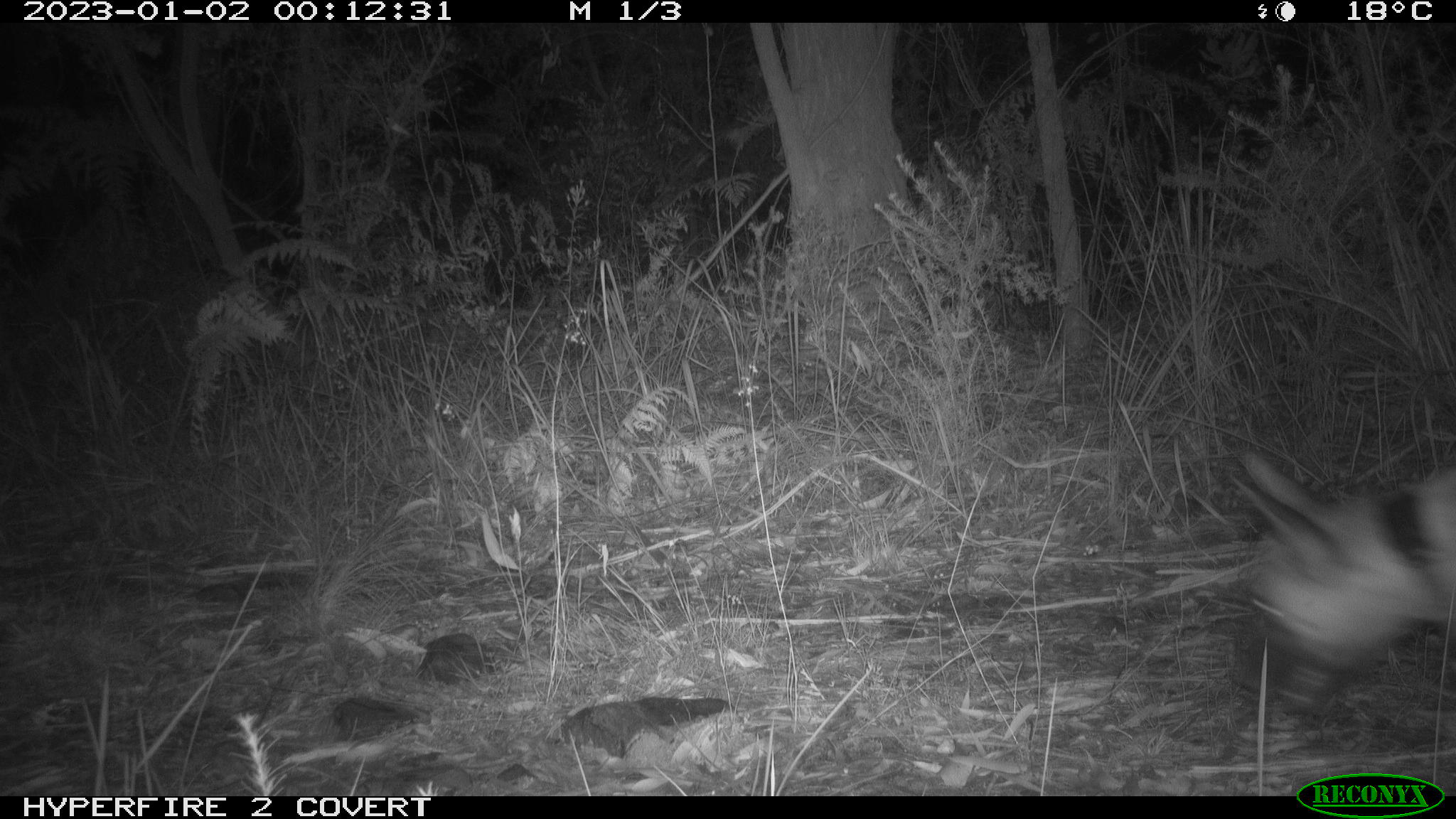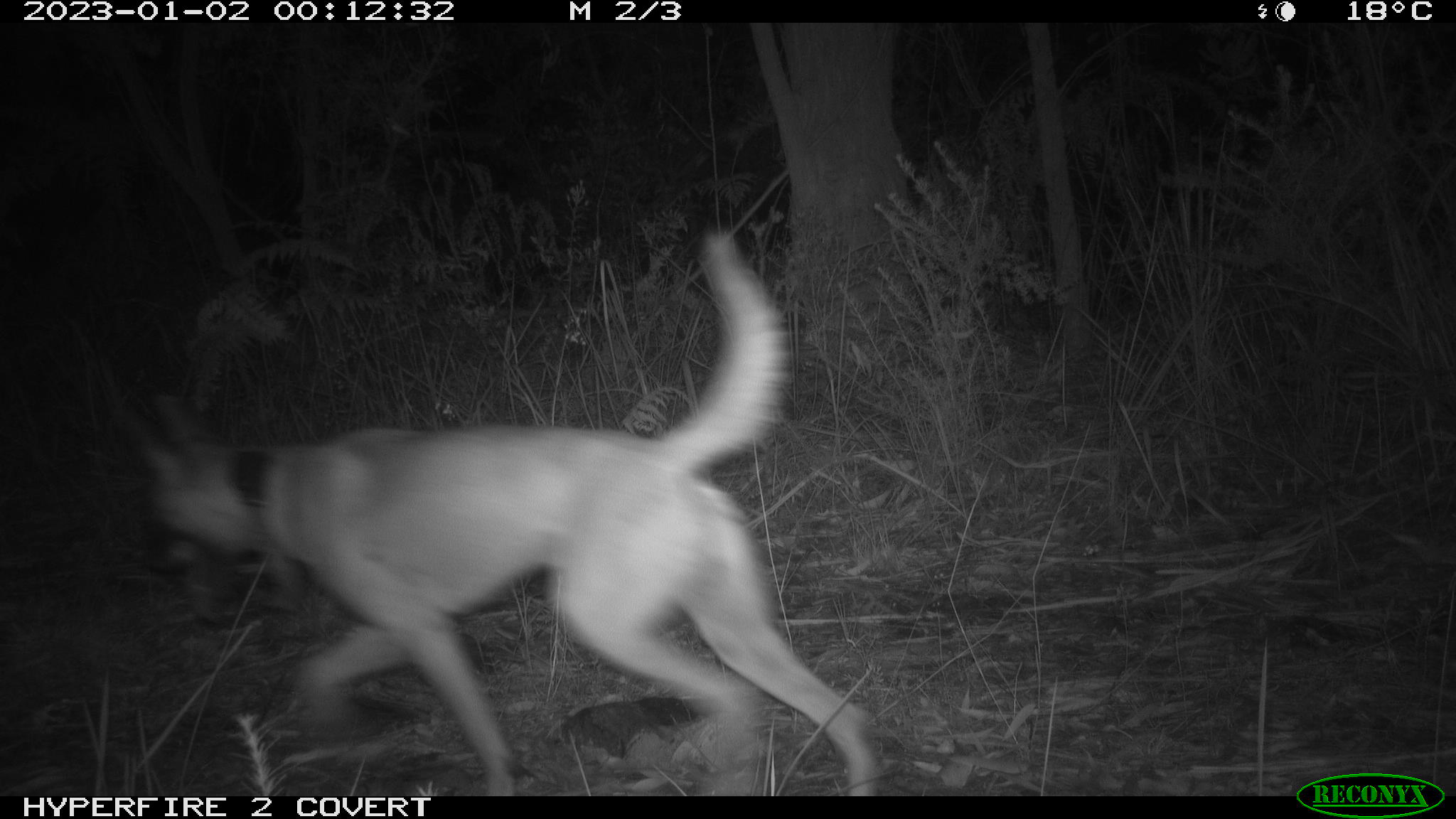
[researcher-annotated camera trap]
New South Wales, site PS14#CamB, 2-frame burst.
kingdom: Animalia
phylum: Chordata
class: Mammalia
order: Carnivora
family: Canidae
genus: Canis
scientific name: Canis familiaris dingo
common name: dingo